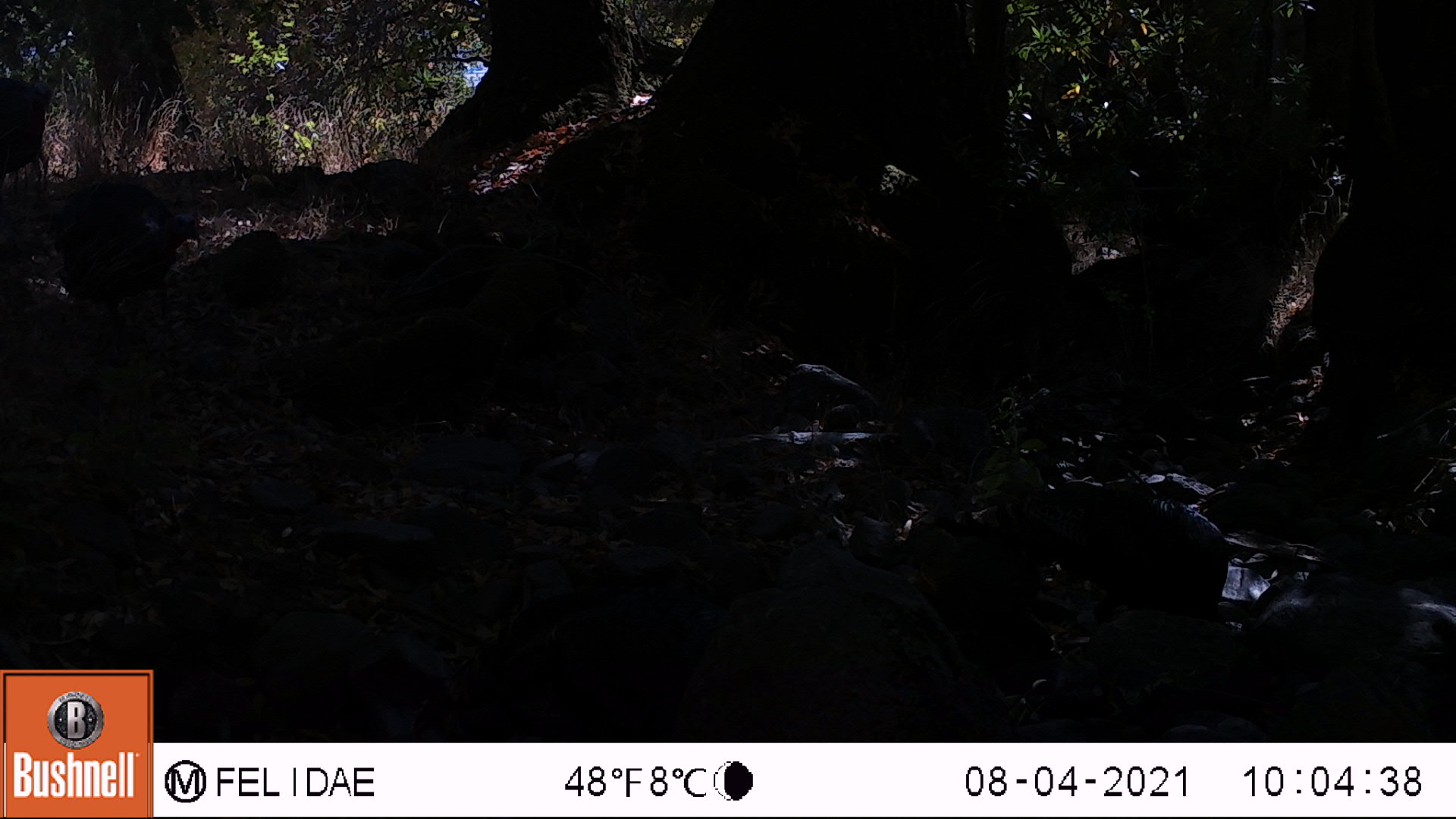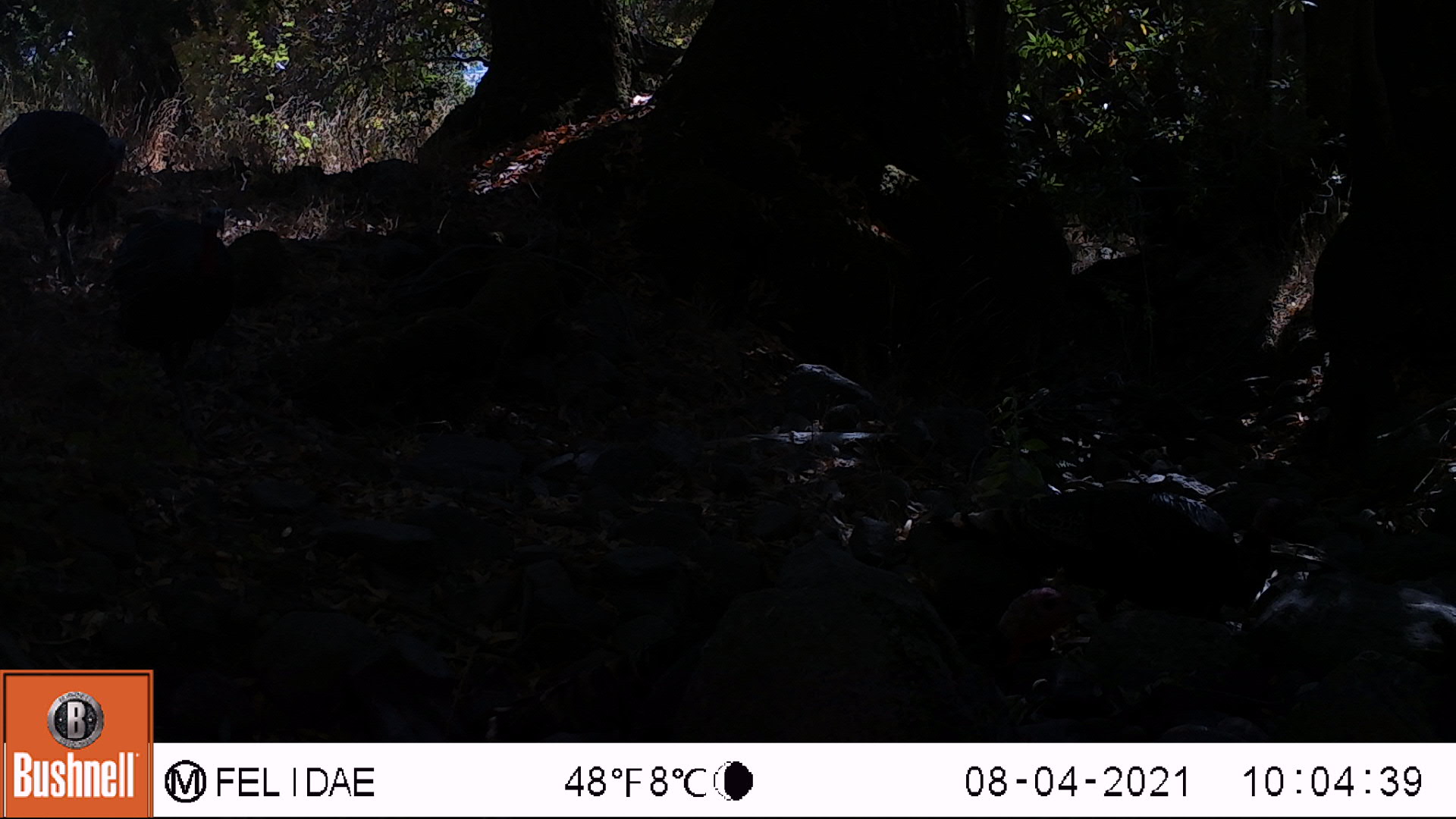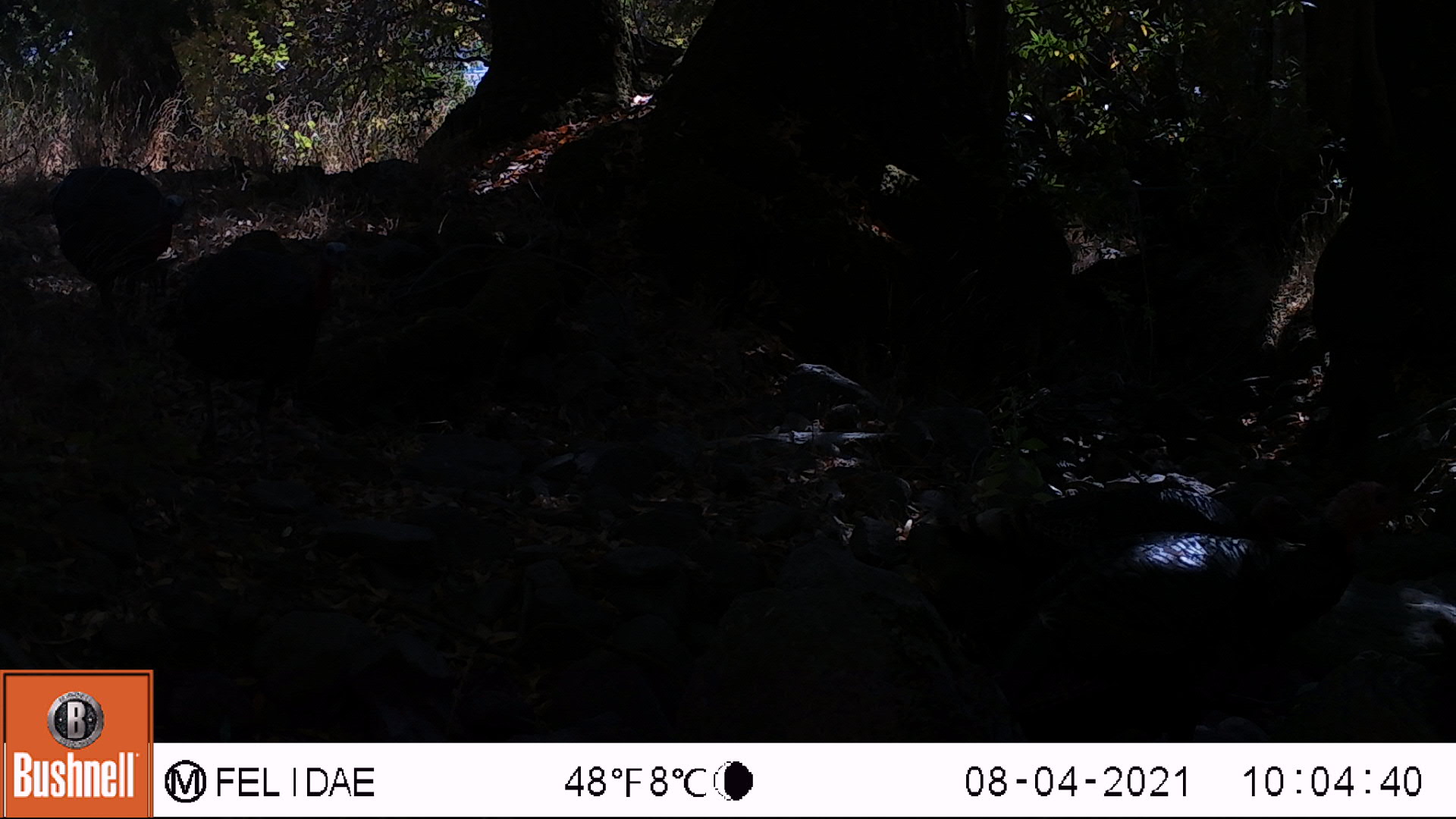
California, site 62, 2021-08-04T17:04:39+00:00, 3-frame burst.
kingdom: Animalia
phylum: Chordata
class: Aves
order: Galliformes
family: Phasianidae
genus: Meleagris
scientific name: Meleagris gallopavo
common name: turkey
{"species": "turkey (Meleagris gallopavo)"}